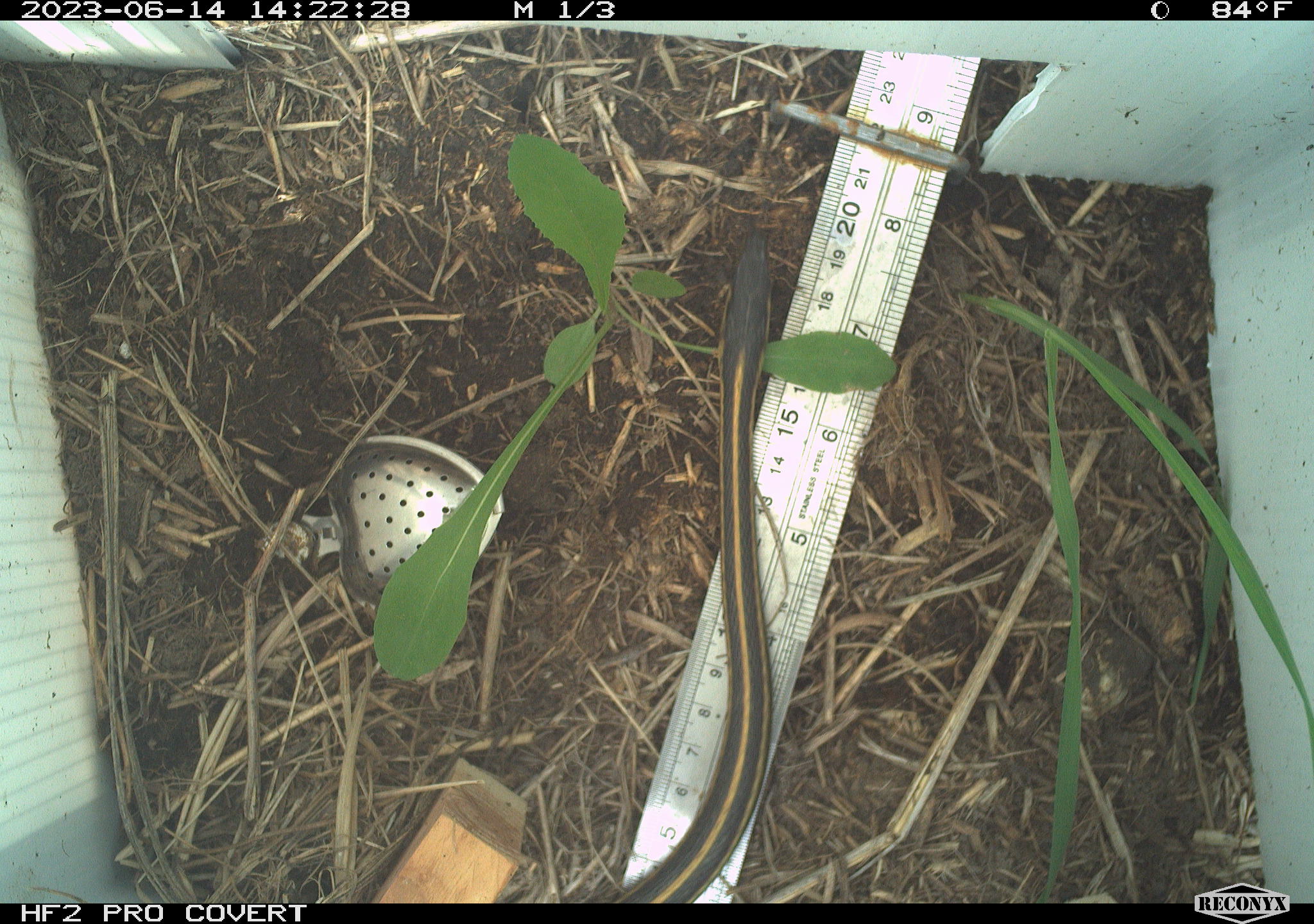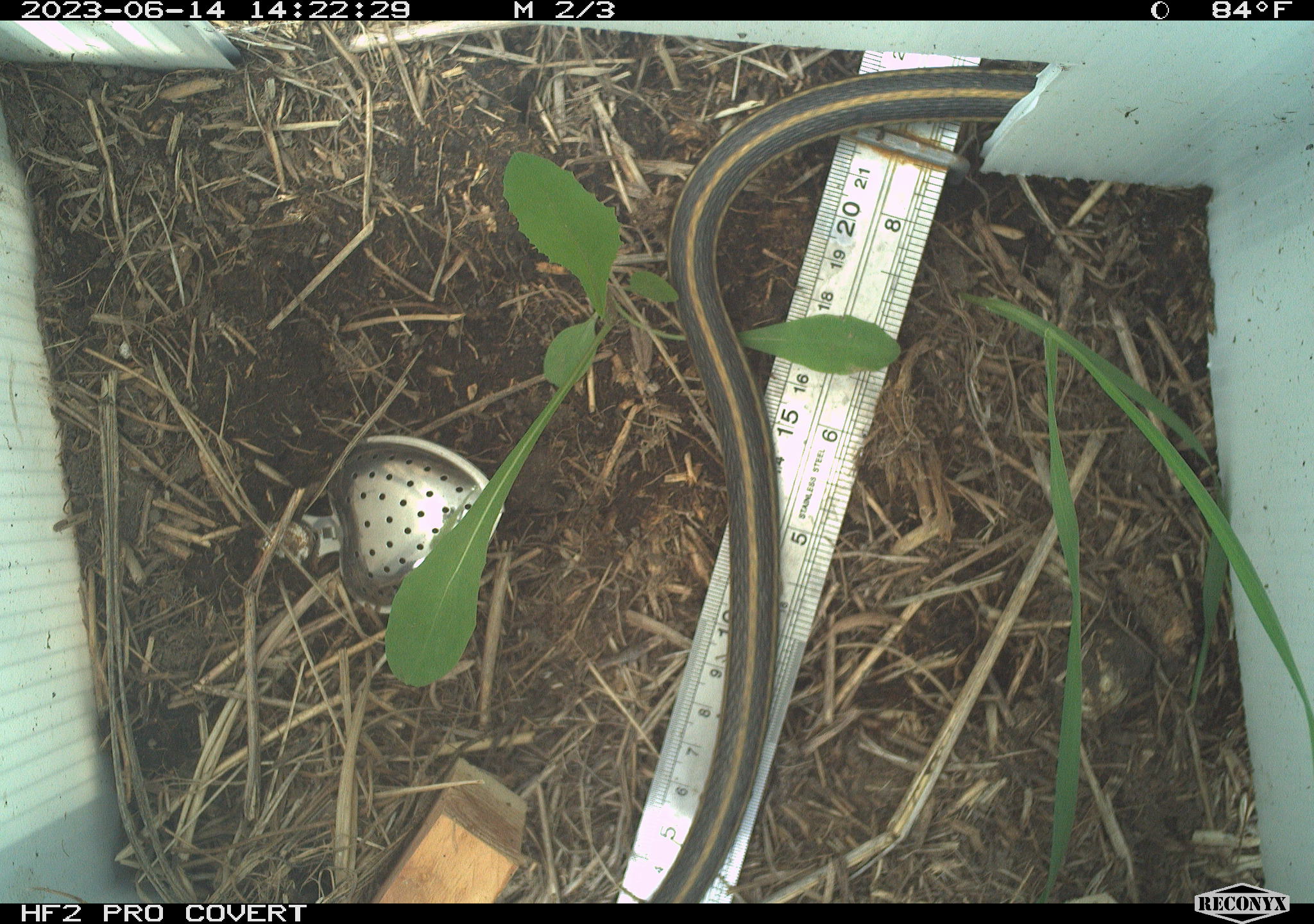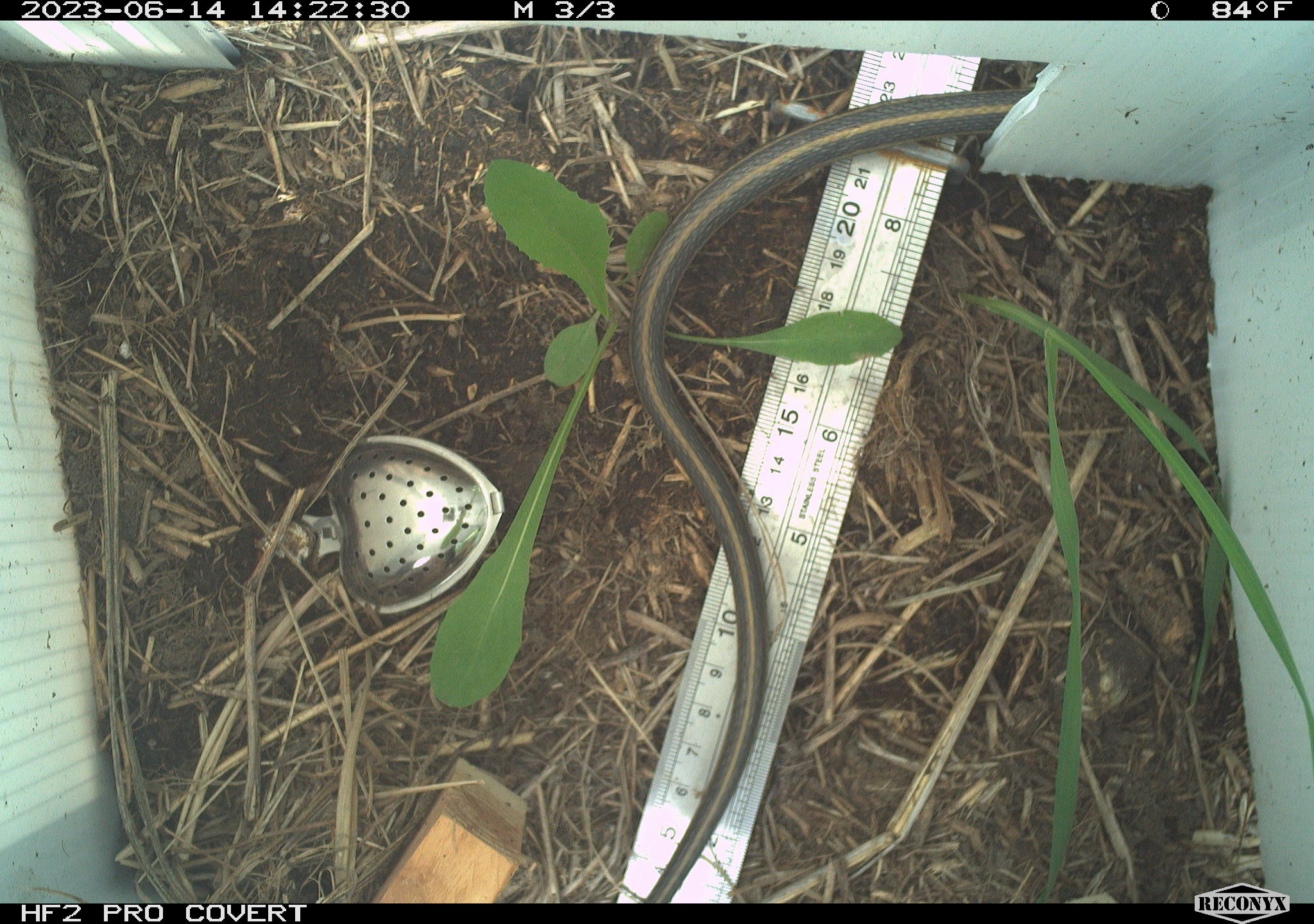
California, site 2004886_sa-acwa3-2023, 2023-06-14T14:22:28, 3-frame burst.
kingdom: Animalia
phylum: Chordata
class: Reptilia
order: Squamata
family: Colubridae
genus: Thamnophis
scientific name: Thamnophis elegans elegans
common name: mountain gartersnake